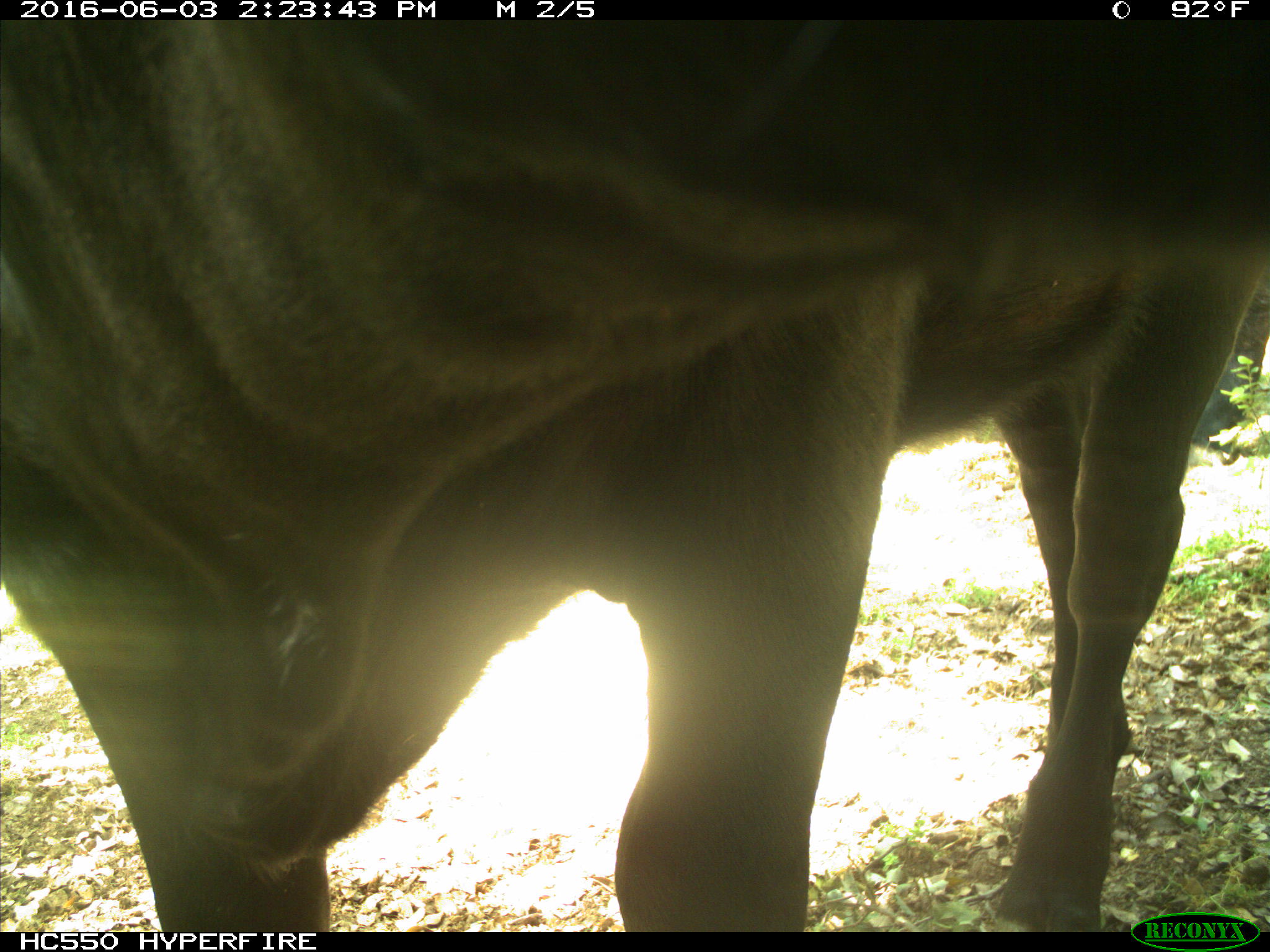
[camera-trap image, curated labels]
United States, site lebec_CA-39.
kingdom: Animalia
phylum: Chordata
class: Mammalia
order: Artiodactyla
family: Bovidae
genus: Bos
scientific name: Bos taurus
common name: domestic cow